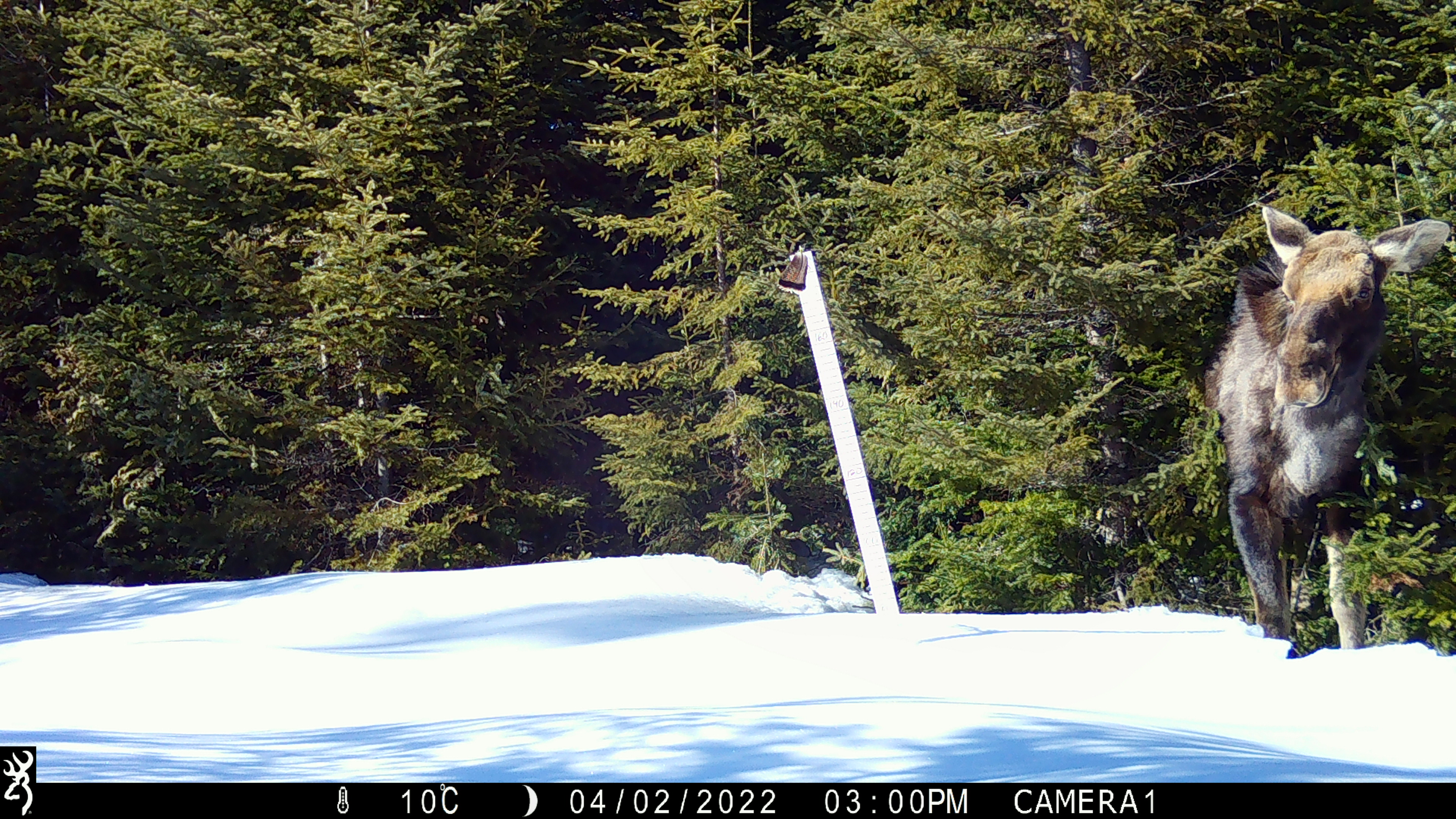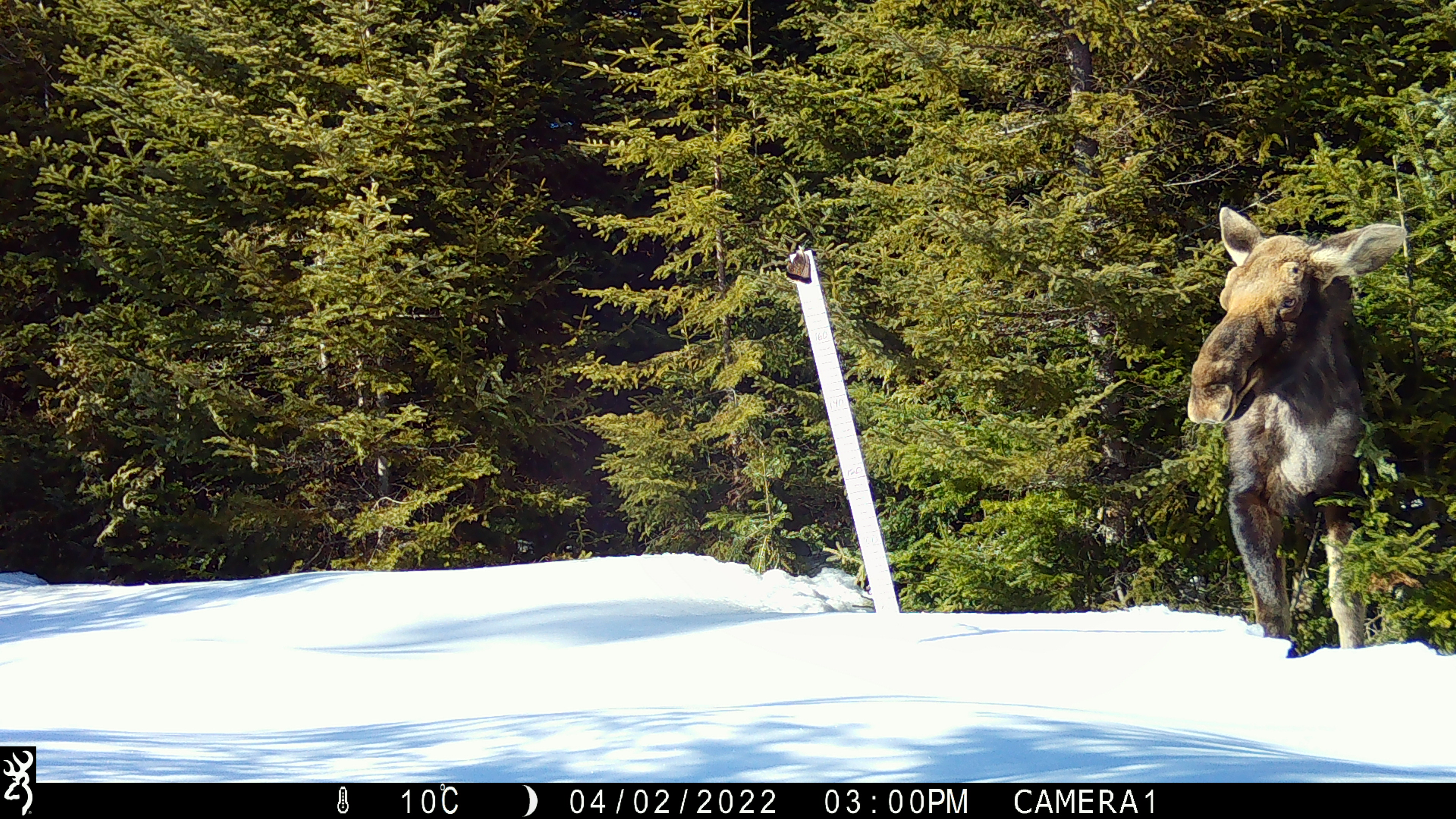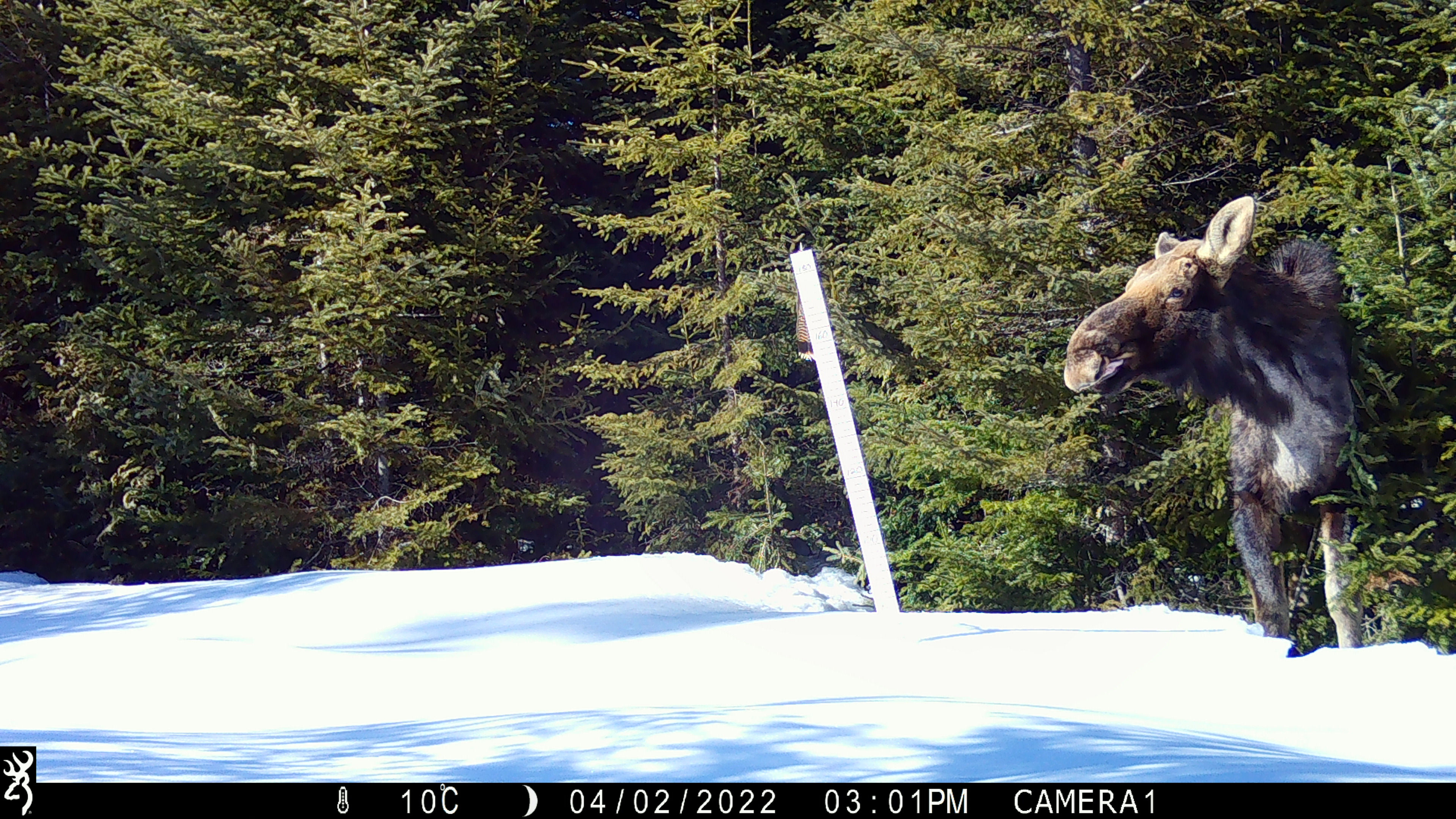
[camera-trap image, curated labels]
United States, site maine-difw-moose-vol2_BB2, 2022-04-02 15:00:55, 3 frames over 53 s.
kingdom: Animalia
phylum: Chordata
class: Mammalia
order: Artiodactyla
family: Cervidae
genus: Alces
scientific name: Alces alces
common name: moose